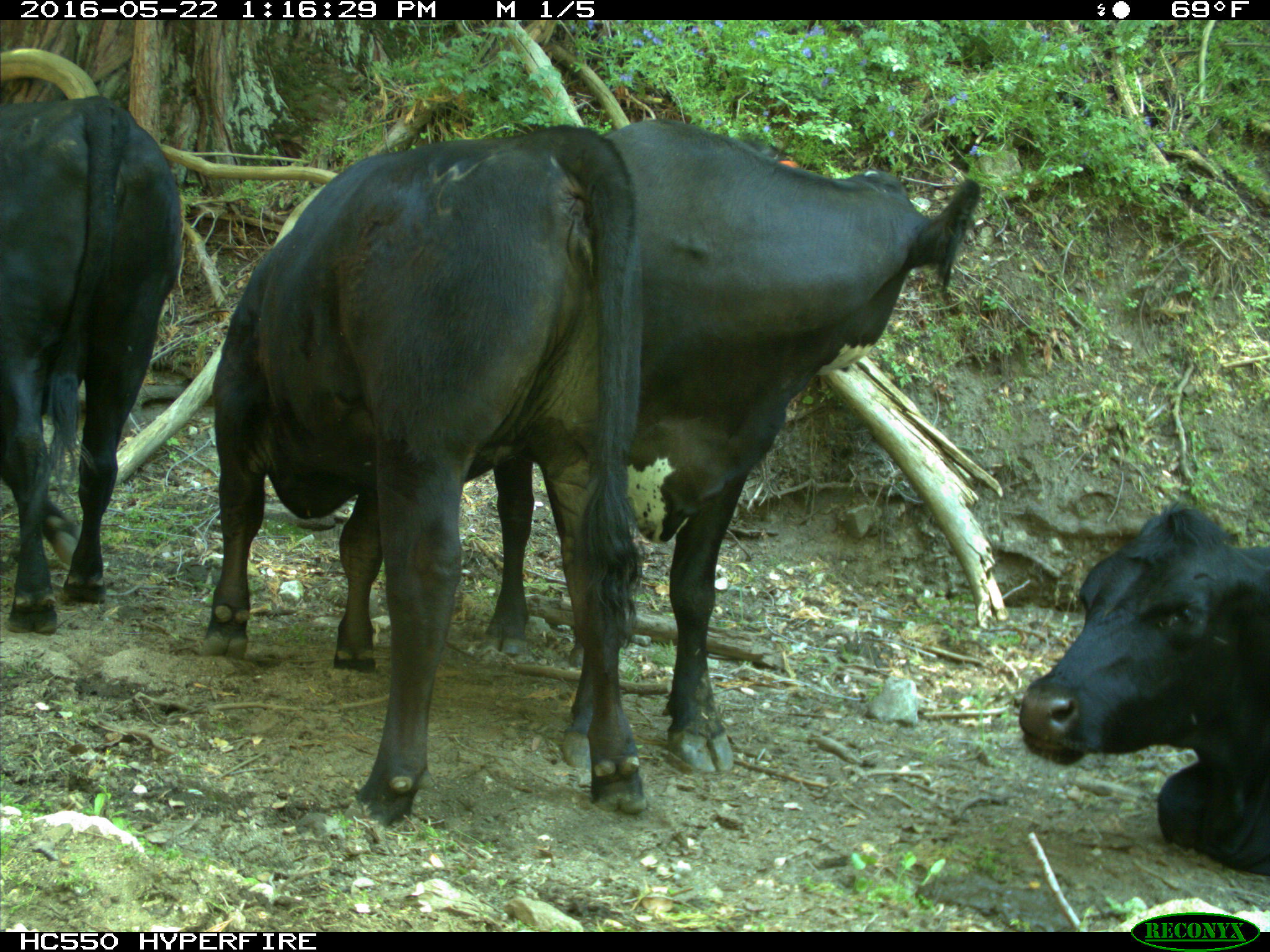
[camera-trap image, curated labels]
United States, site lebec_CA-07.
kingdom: Animalia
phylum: Chordata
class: Mammalia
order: Artiodactyla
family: Bovidae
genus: Bos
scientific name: Bos taurus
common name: domestic cow